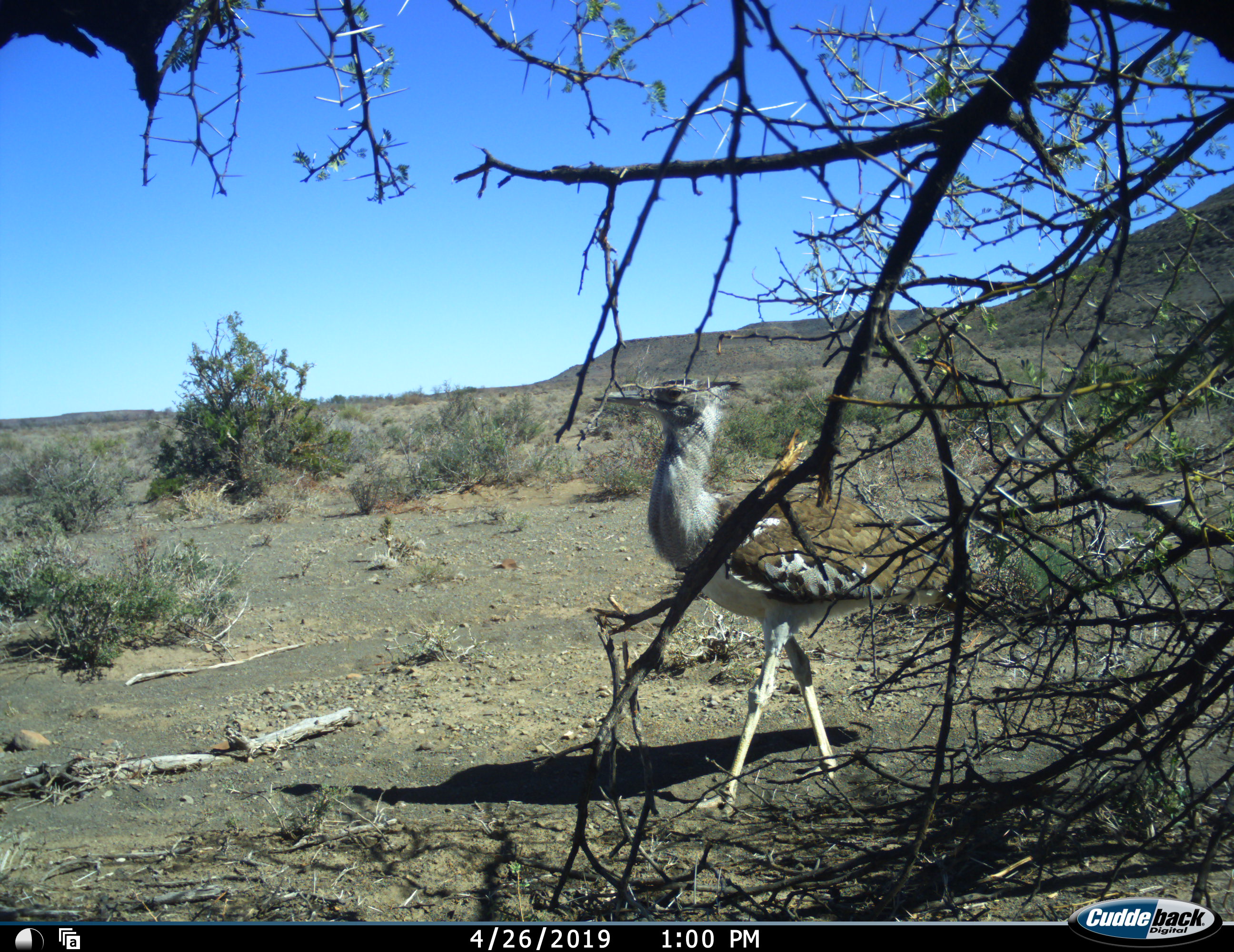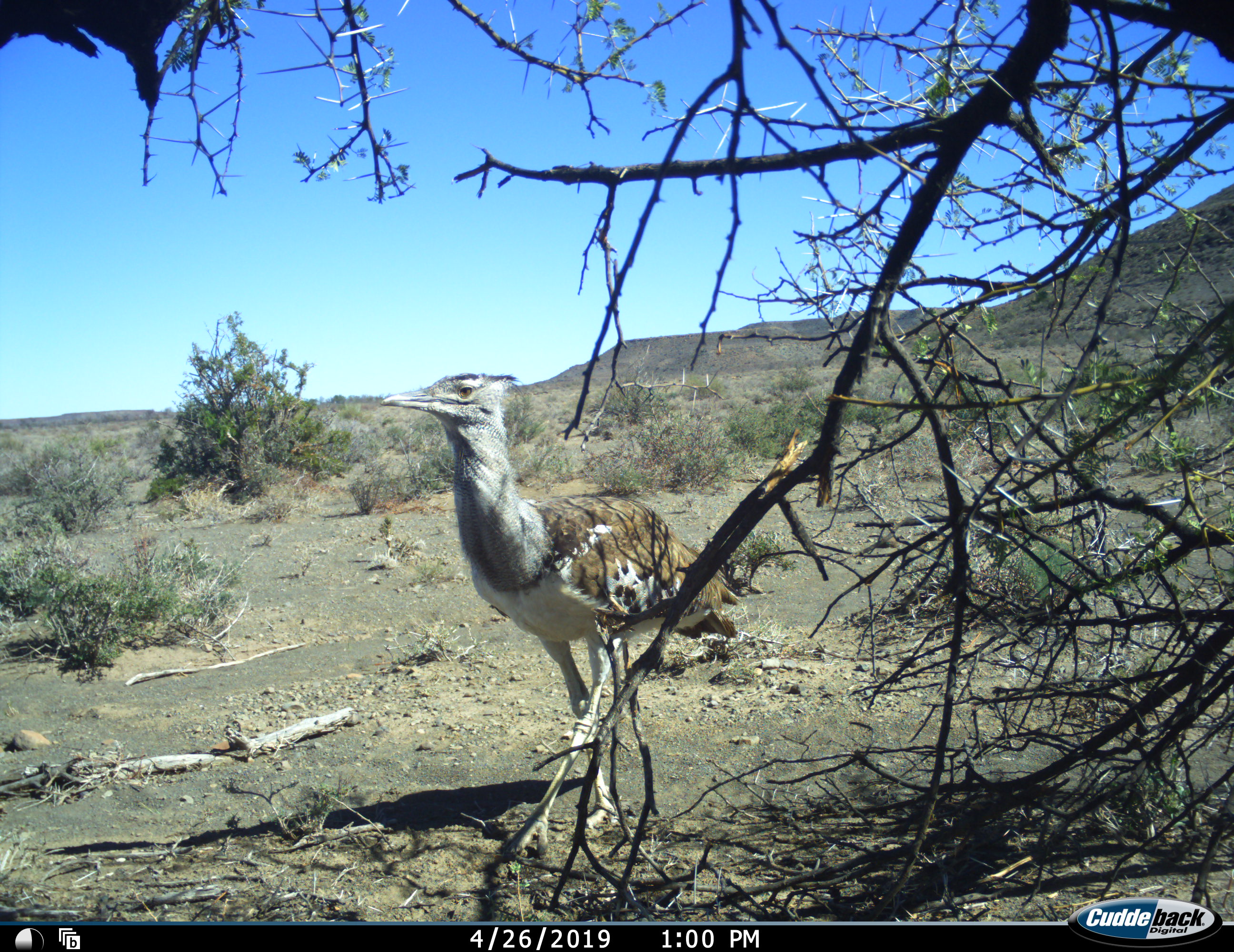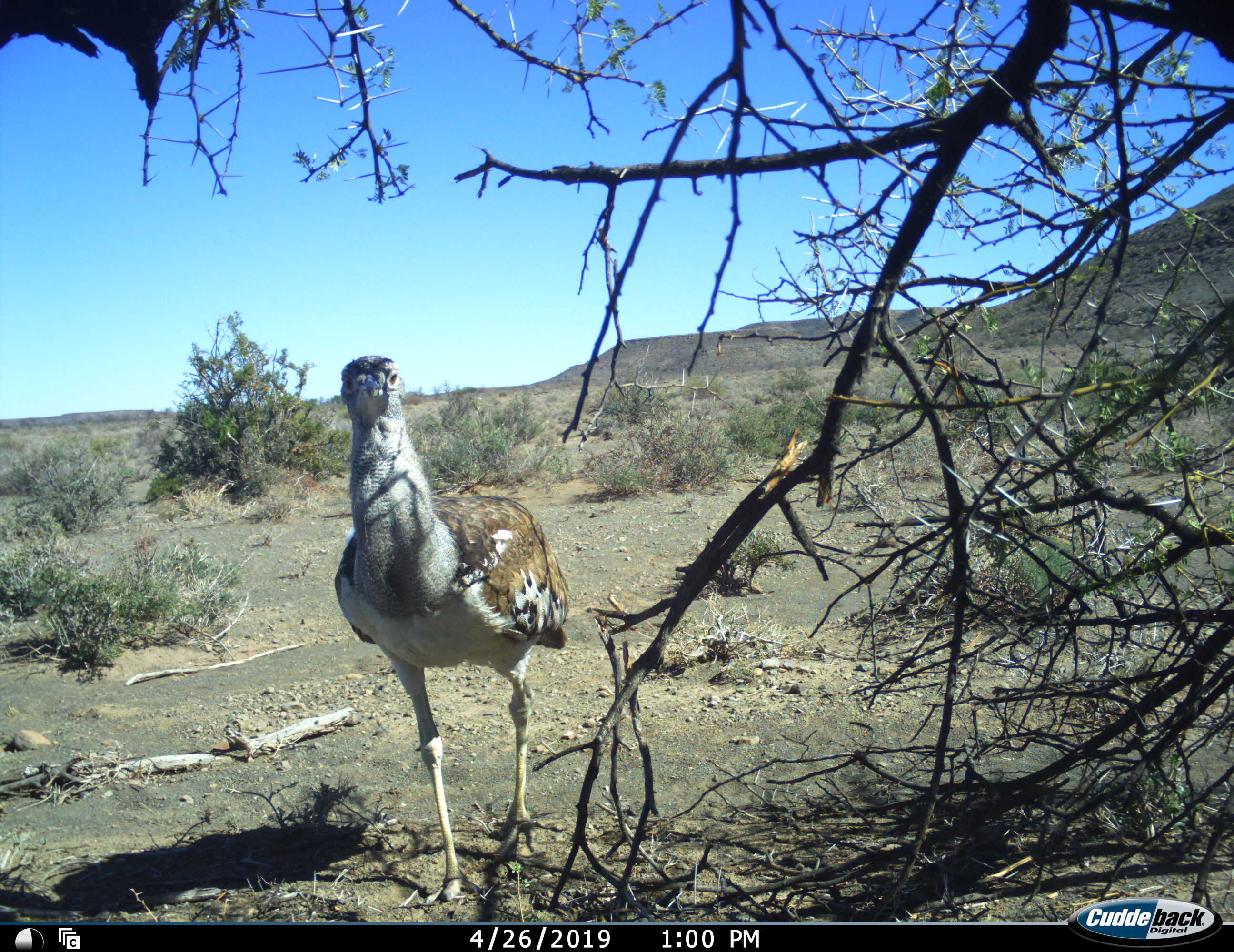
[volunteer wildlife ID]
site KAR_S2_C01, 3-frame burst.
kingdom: Animalia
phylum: Chordata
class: Aves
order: Otidiformes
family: Otididae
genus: Ardeotis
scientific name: Ardeotis kori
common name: kori bustard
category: bustardkori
Bustardkori (kori bustard) (Ardeotis kori), count 1. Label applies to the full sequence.